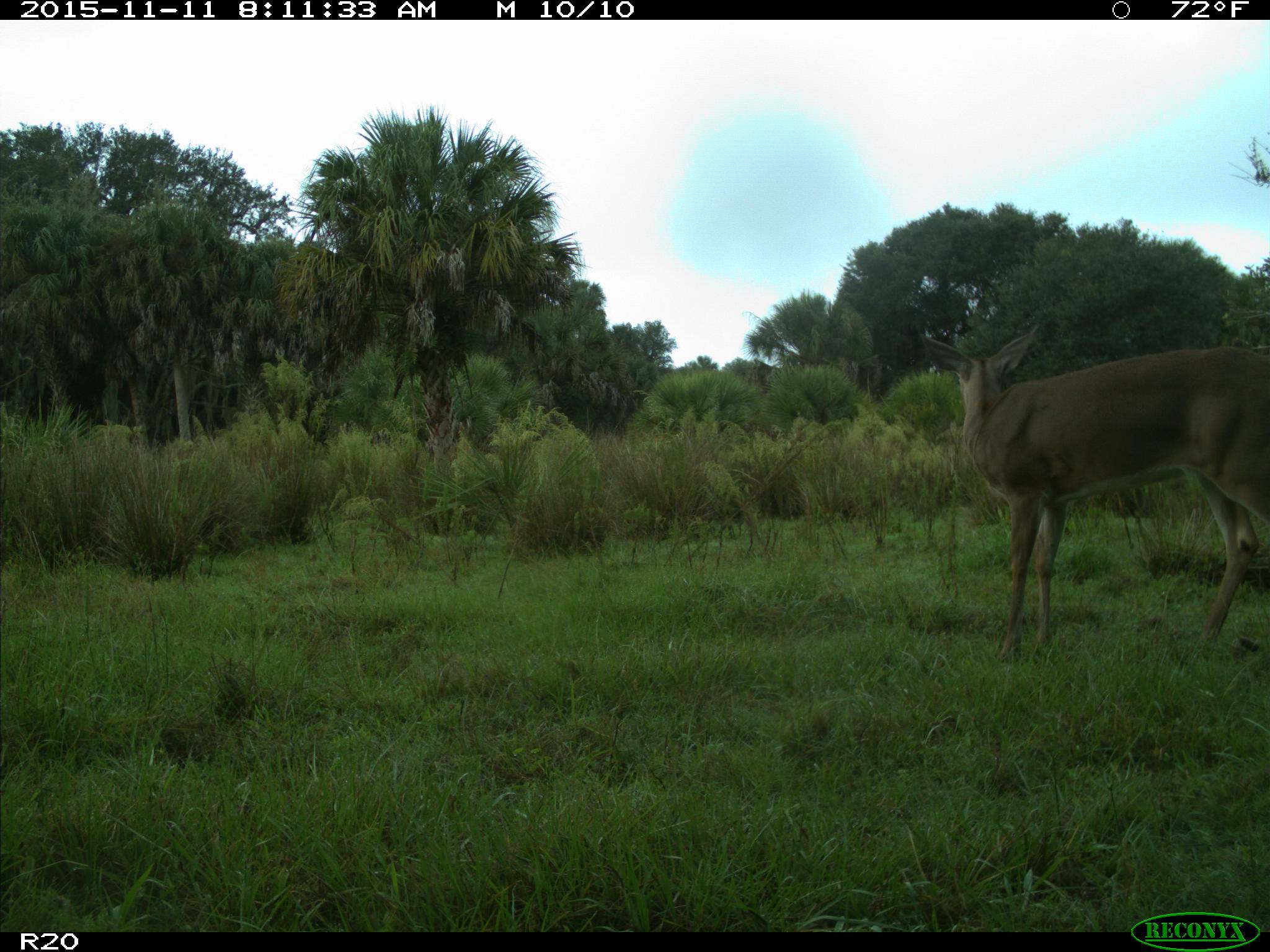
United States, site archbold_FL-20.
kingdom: Animalia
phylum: Chordata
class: Mammalia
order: Artiodactyla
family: Cervidae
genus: Odocoileus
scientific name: Odocoileus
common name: deer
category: unidentified deer